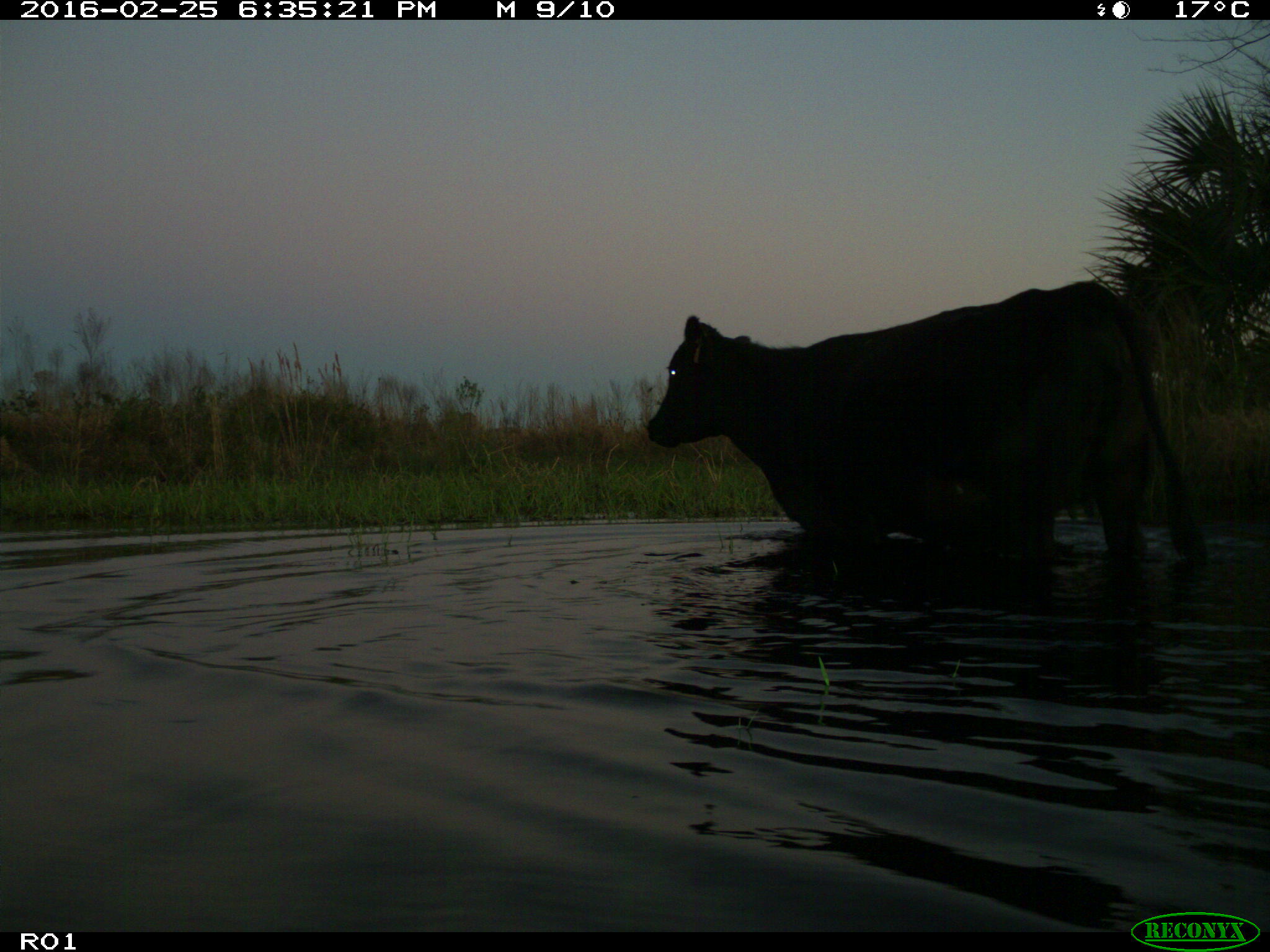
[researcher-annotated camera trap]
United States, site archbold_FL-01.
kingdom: Animalia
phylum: Chordata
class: Mammalia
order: Artiodactyla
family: Bovidae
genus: Bos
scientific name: Bos taurus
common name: domestic cow